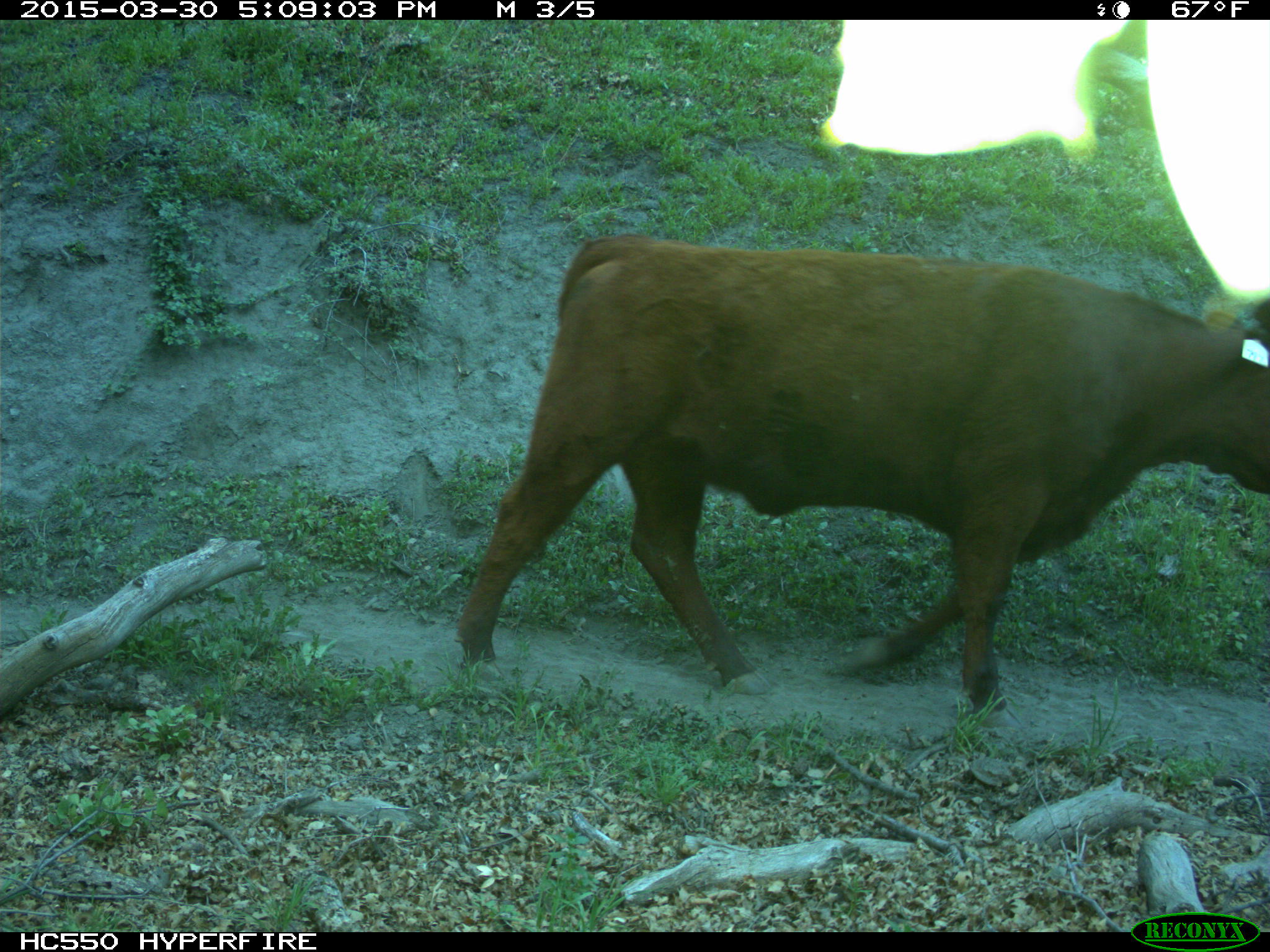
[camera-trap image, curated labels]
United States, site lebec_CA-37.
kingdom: Animalia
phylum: Chordata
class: Mammalia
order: Artiodactyla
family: Bovidae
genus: Bos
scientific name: Bos taurus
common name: domestic cow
Bos taurus (domestic cow).